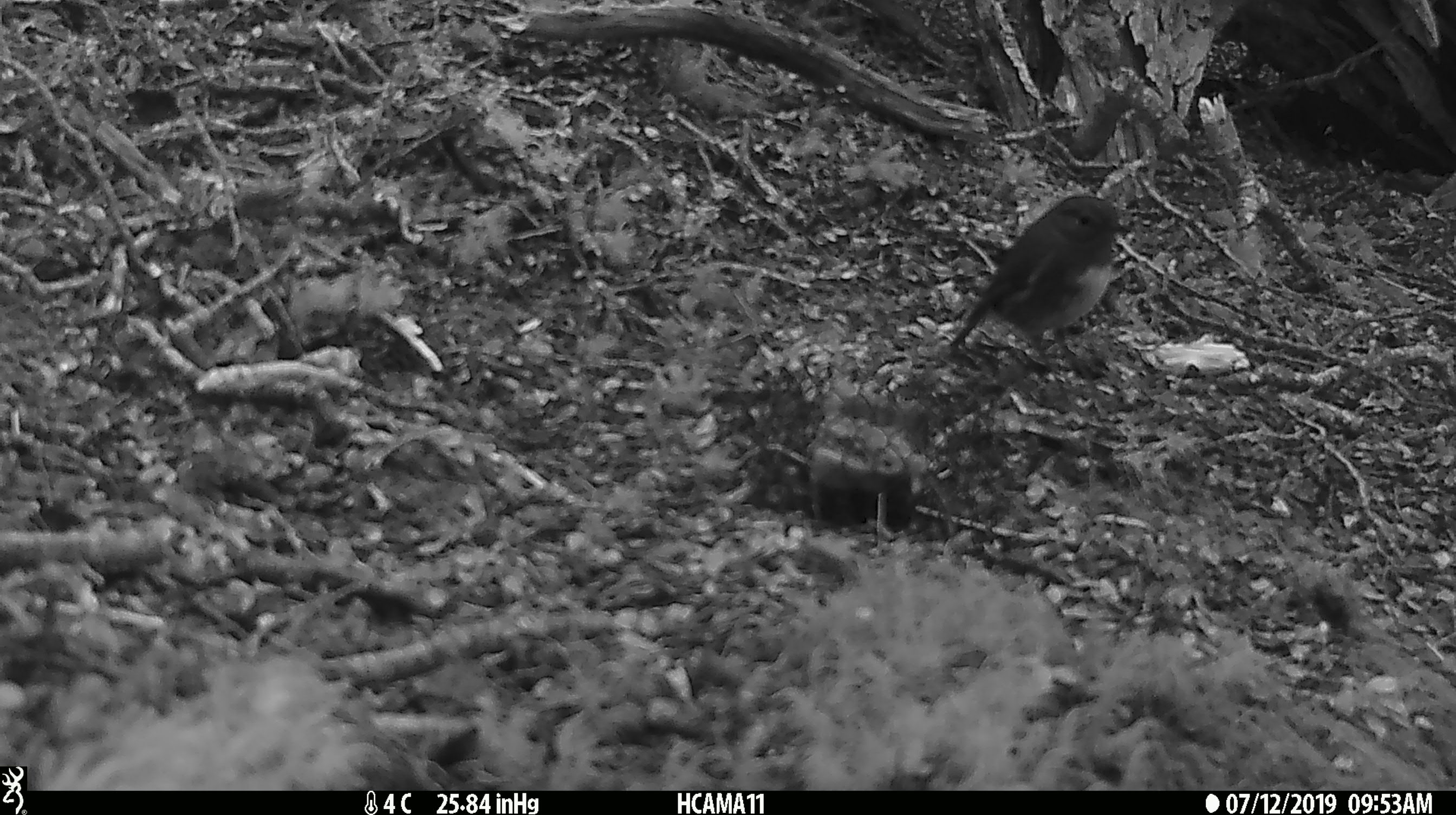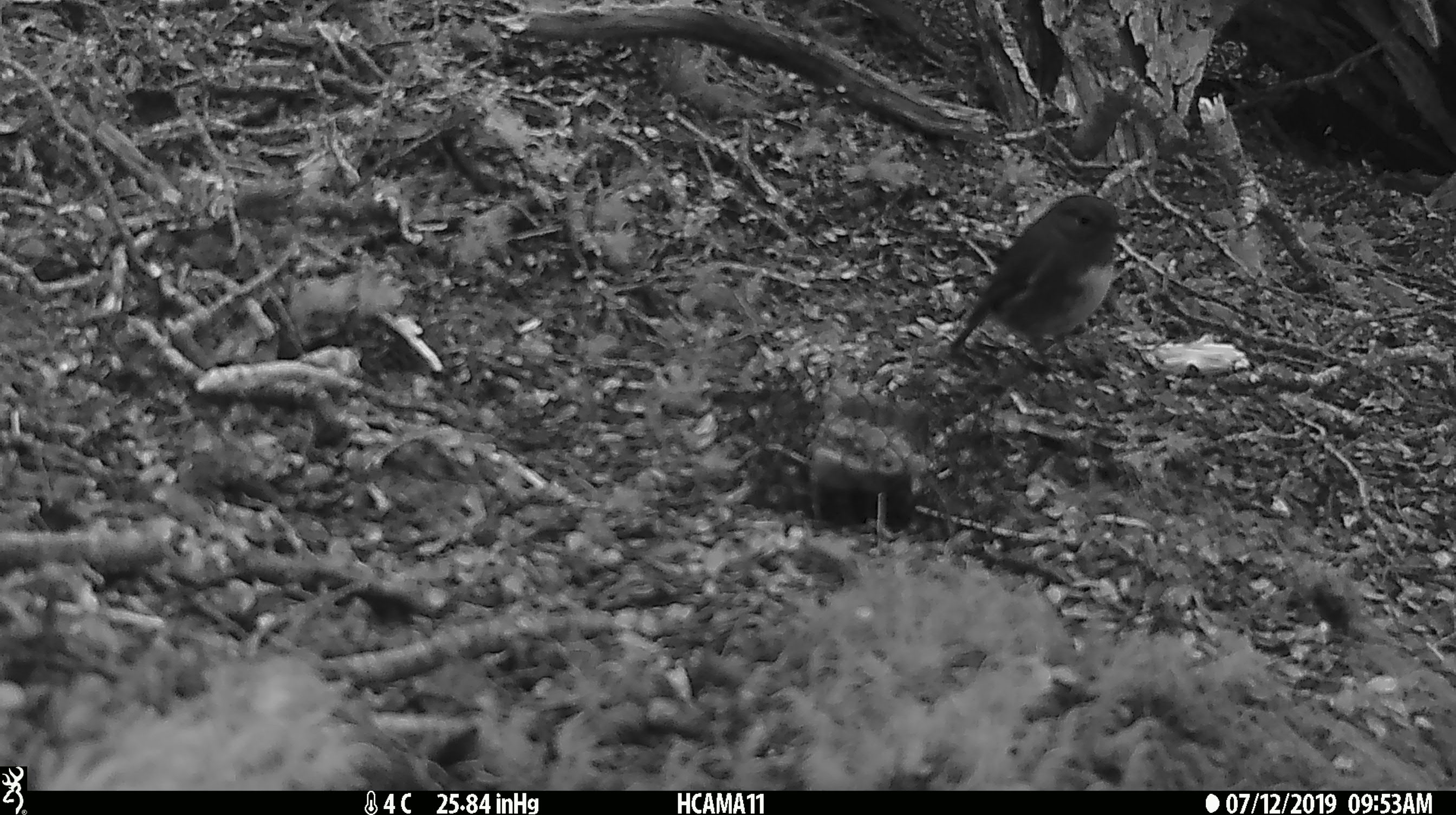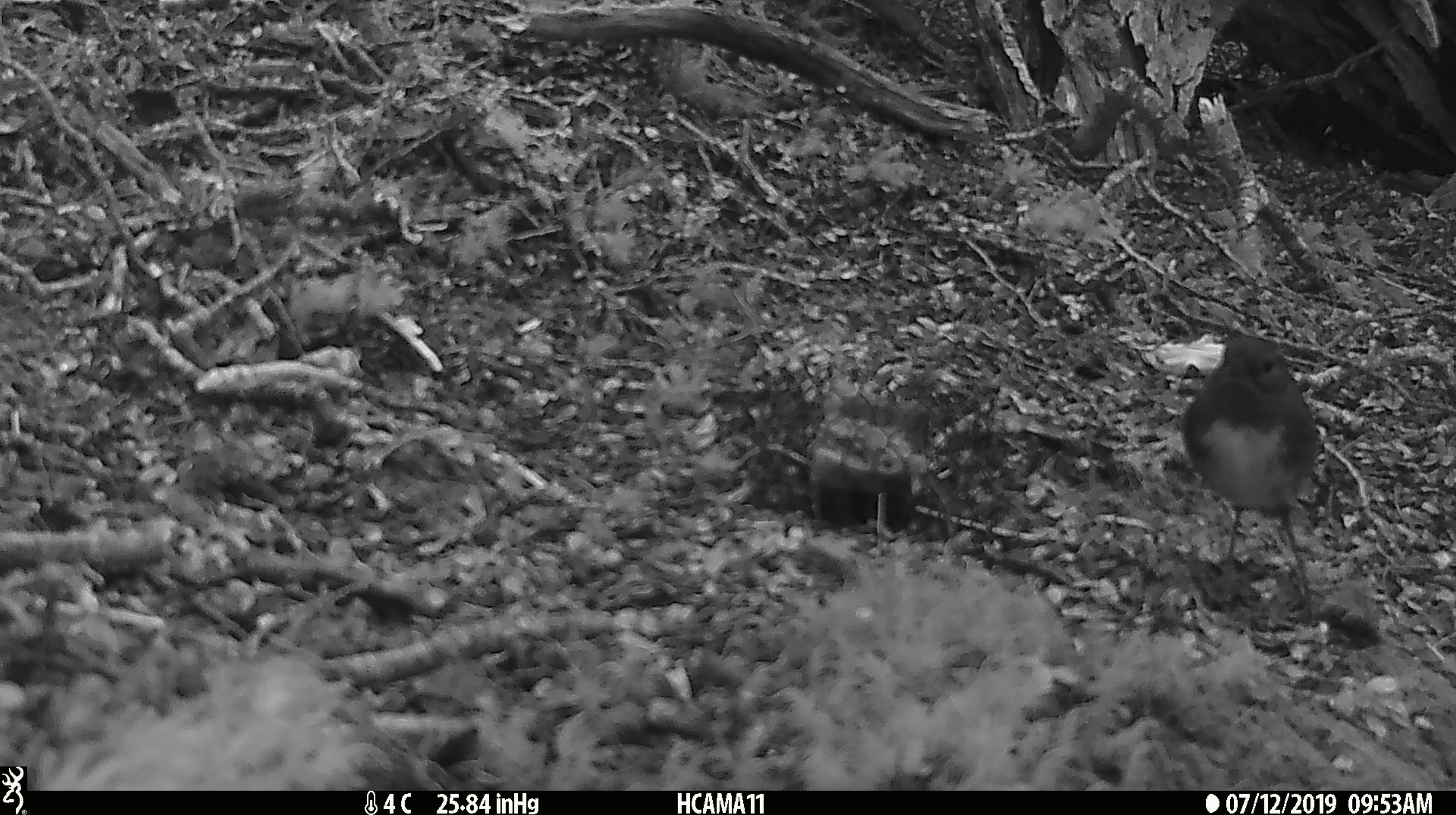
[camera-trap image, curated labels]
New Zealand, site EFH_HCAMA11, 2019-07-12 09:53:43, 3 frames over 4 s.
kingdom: Animalia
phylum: Chordata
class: Aves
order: Passeriformes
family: Petroicidae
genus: Petroica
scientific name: Petroica australis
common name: new zealand robin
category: robin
Robin (new zealand robin) (Petroica australis).